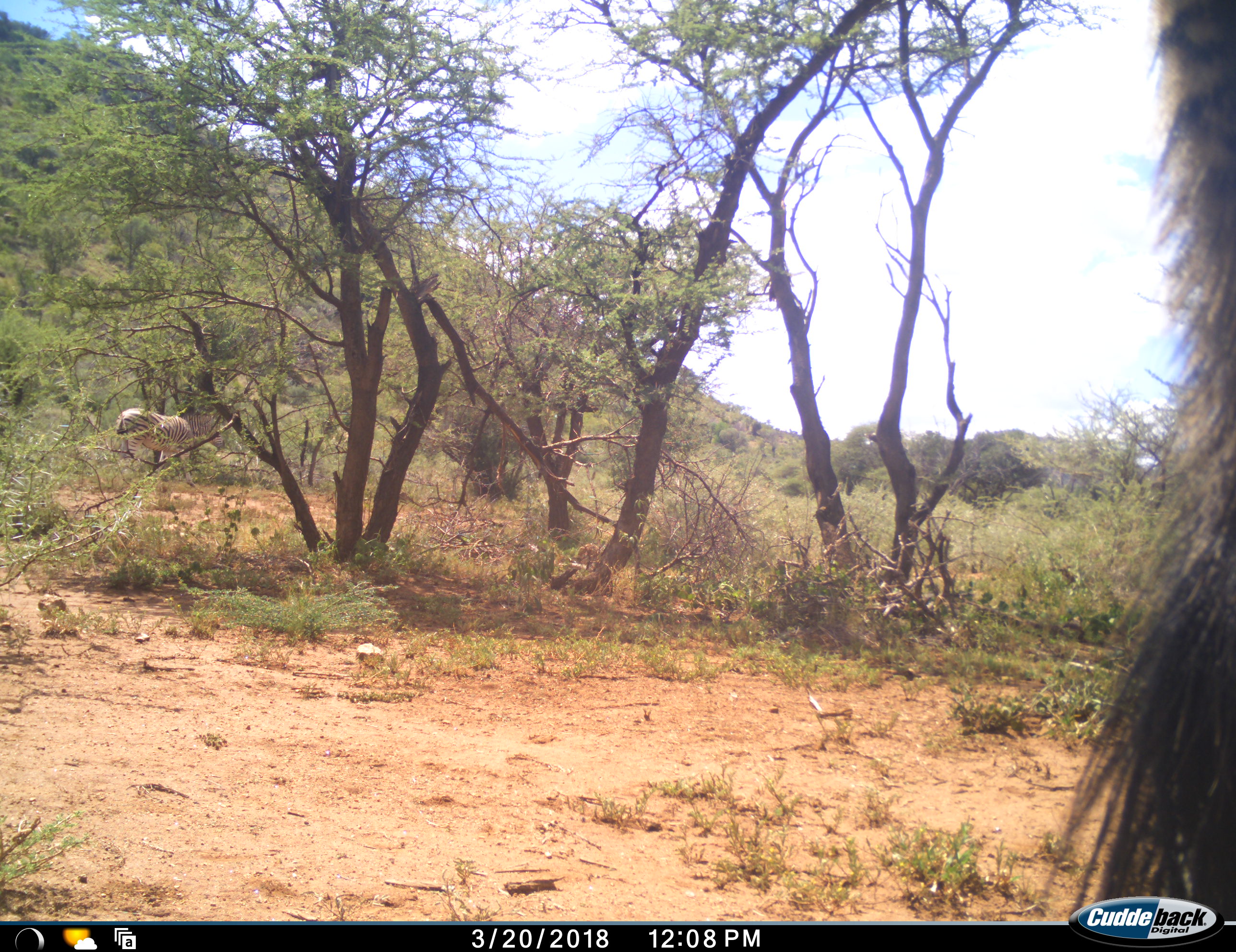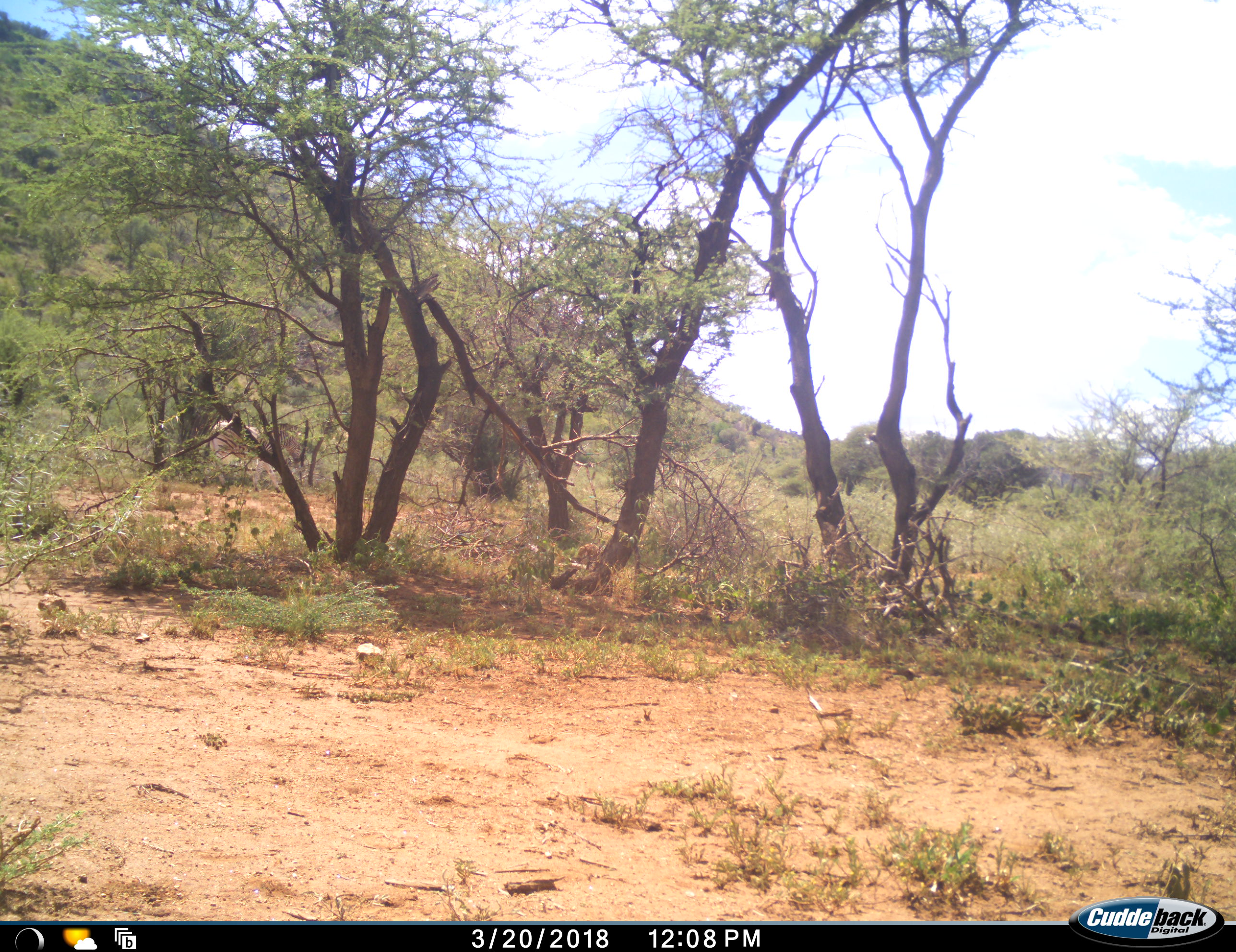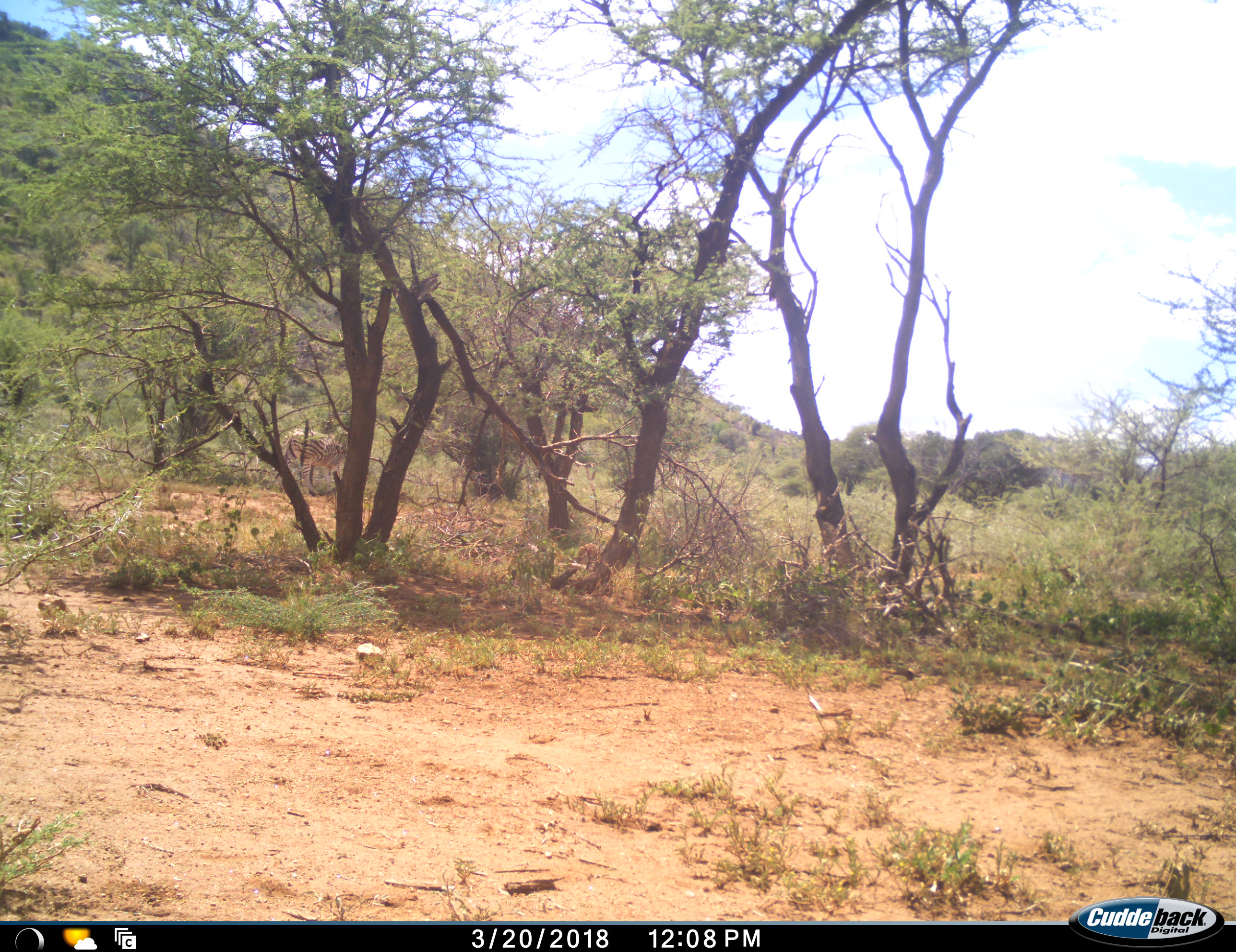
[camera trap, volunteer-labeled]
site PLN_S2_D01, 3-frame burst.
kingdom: Animalia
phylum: Chordata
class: Mammalia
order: Perissodactyla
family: Equidae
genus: Equus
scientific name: Equus quagga burchellii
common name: burchell's zebra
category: zebraburchells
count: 2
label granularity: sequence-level